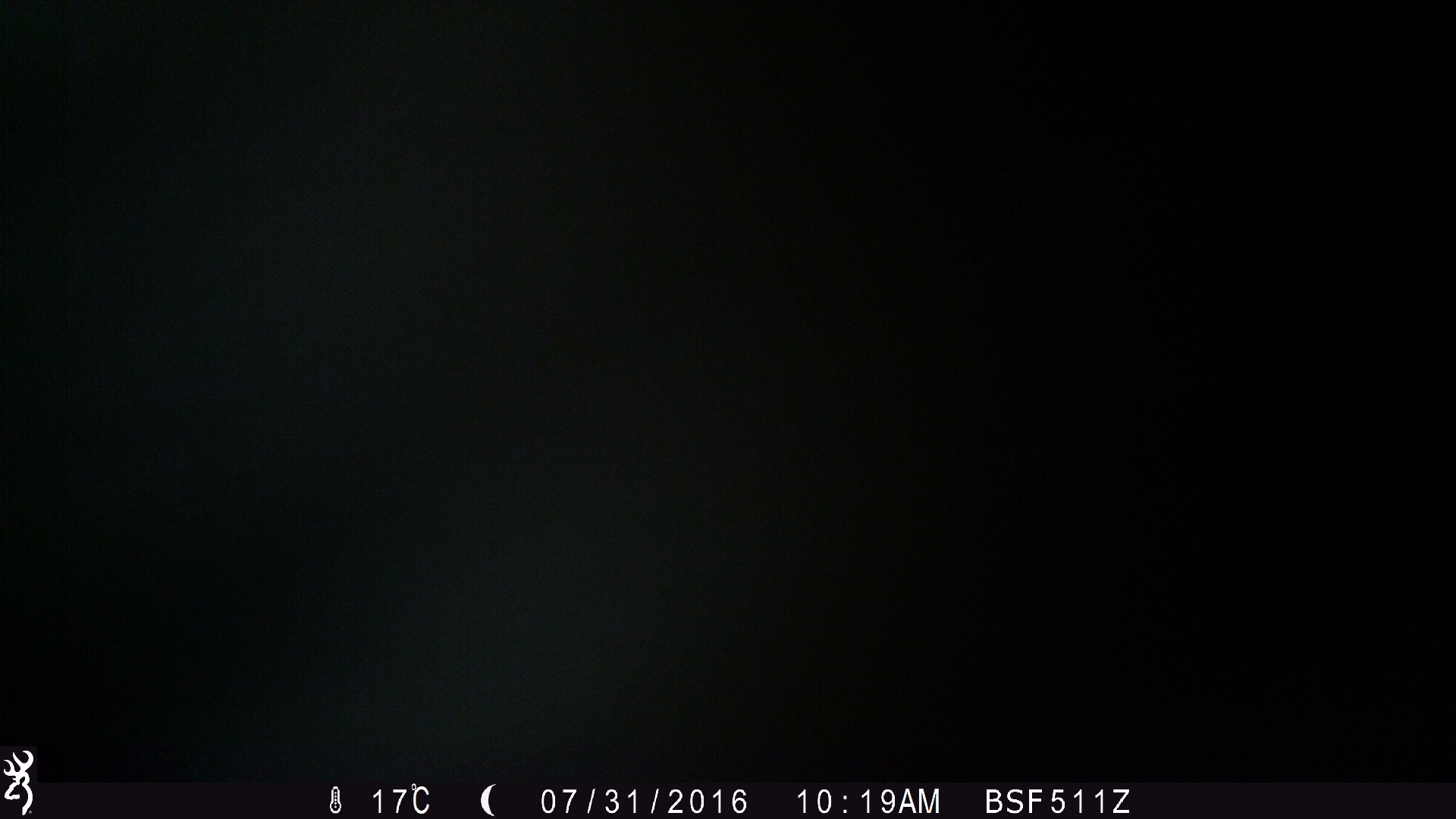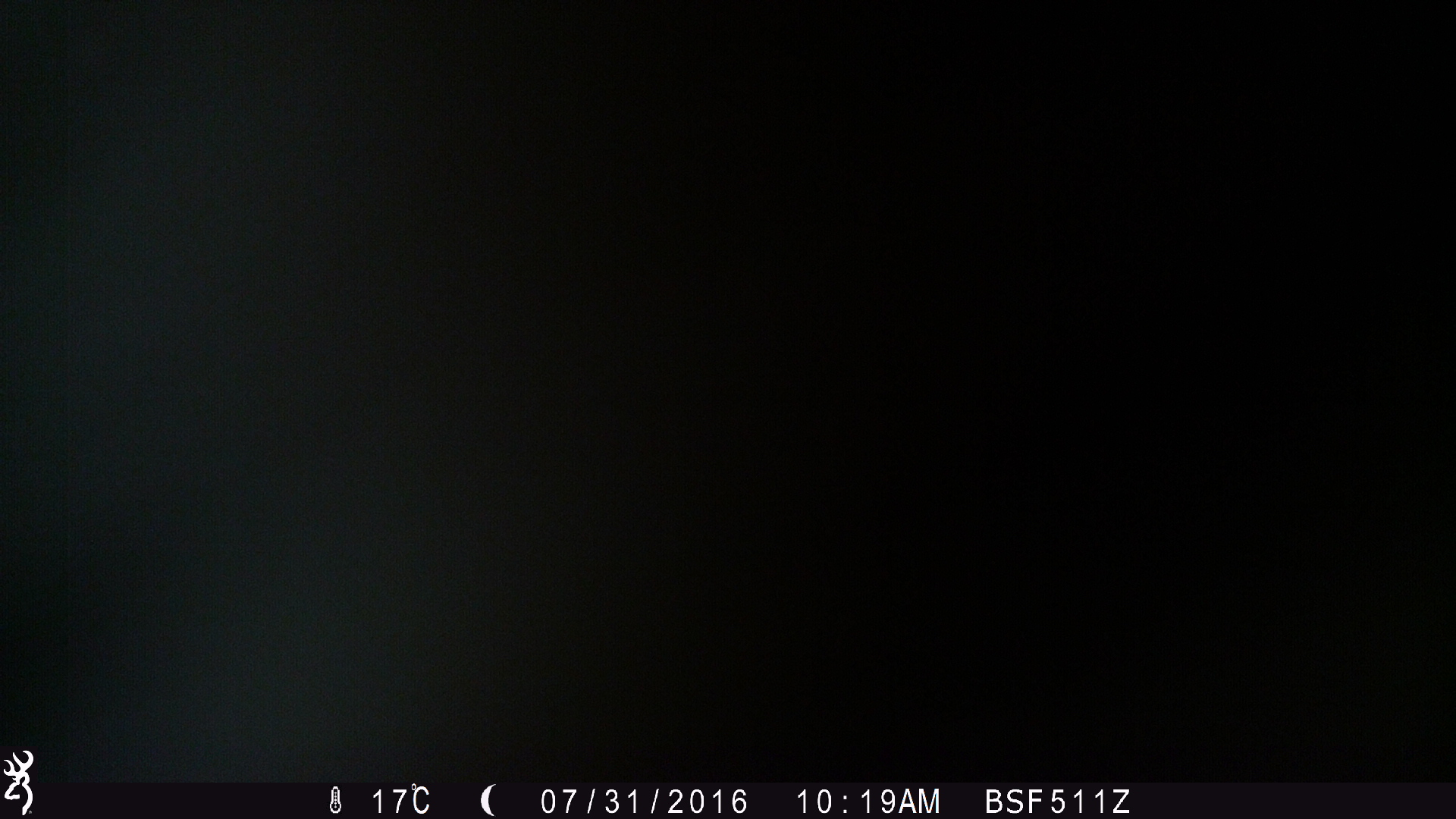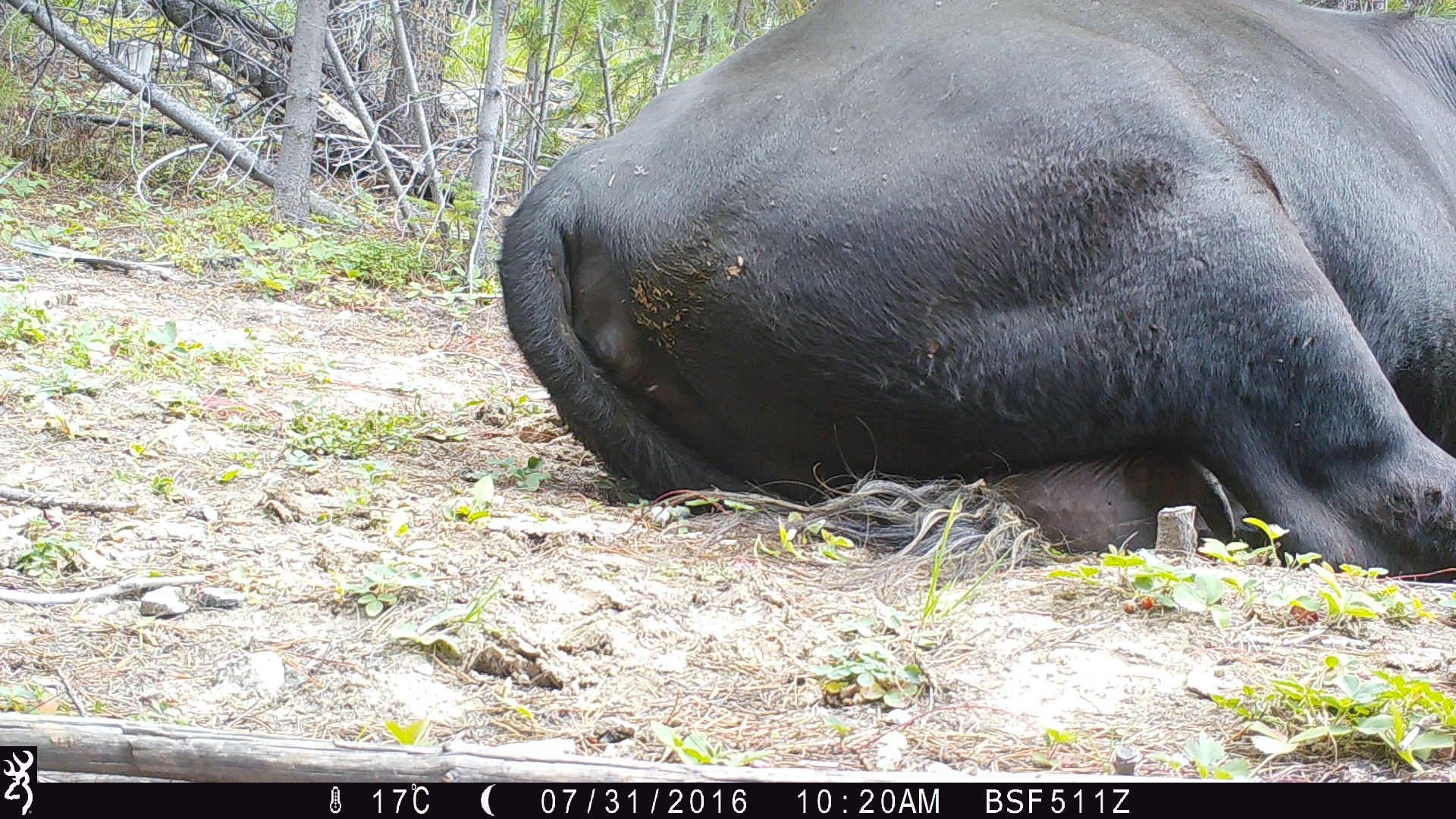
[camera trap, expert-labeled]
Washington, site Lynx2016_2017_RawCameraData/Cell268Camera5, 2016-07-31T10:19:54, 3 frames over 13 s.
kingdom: Animalia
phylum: Chordata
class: Mammalia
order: Artiodactyla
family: Bovidae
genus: Bos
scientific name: Bos taurus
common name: domestic cattle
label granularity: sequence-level